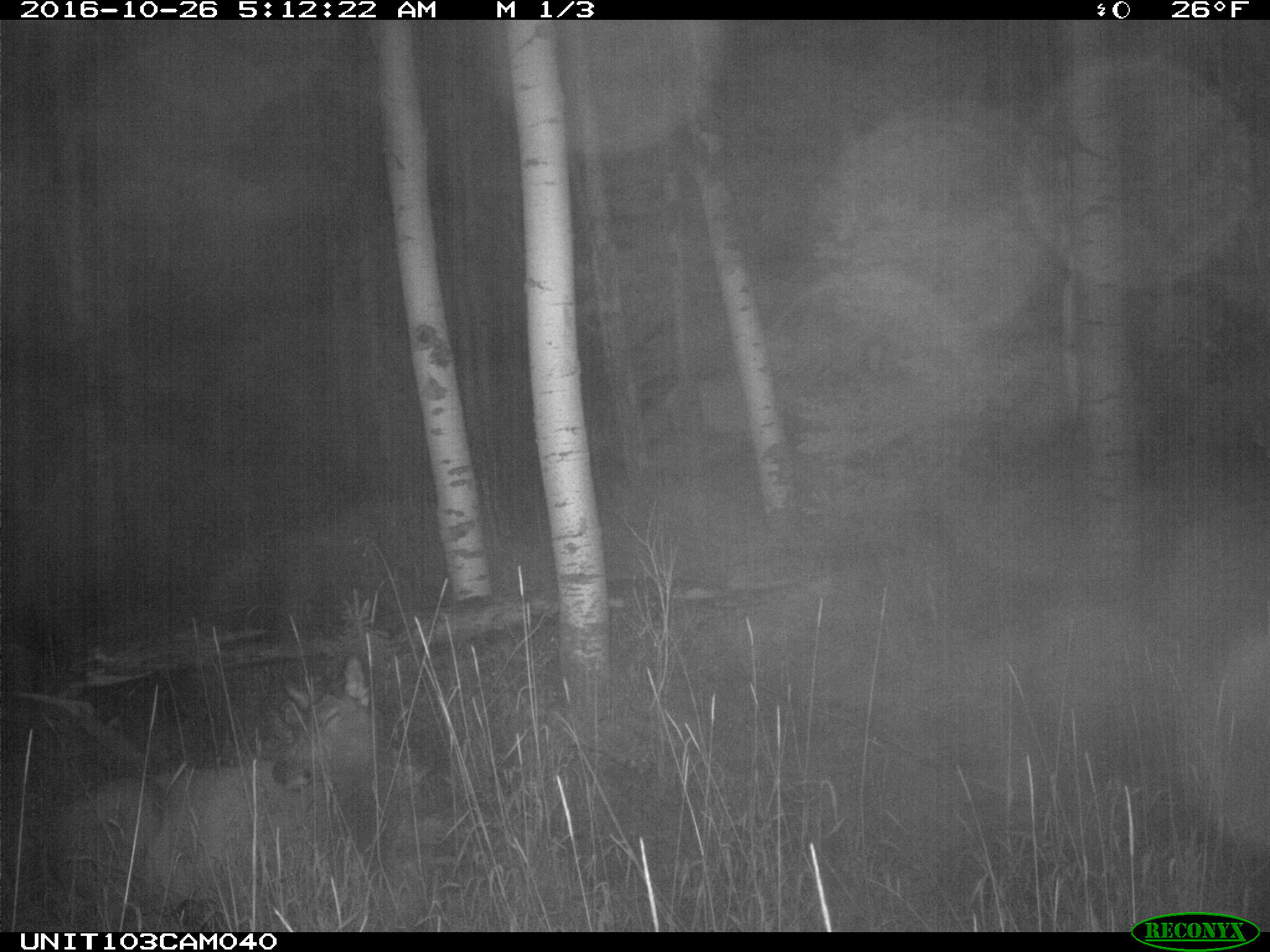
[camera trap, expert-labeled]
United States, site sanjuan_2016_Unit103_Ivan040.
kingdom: Animalia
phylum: Chordata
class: Mammalia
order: Artiodactyla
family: Cervidae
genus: Cervus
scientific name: Cervus elaphus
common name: red deer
Cervus elaphus (red deer).